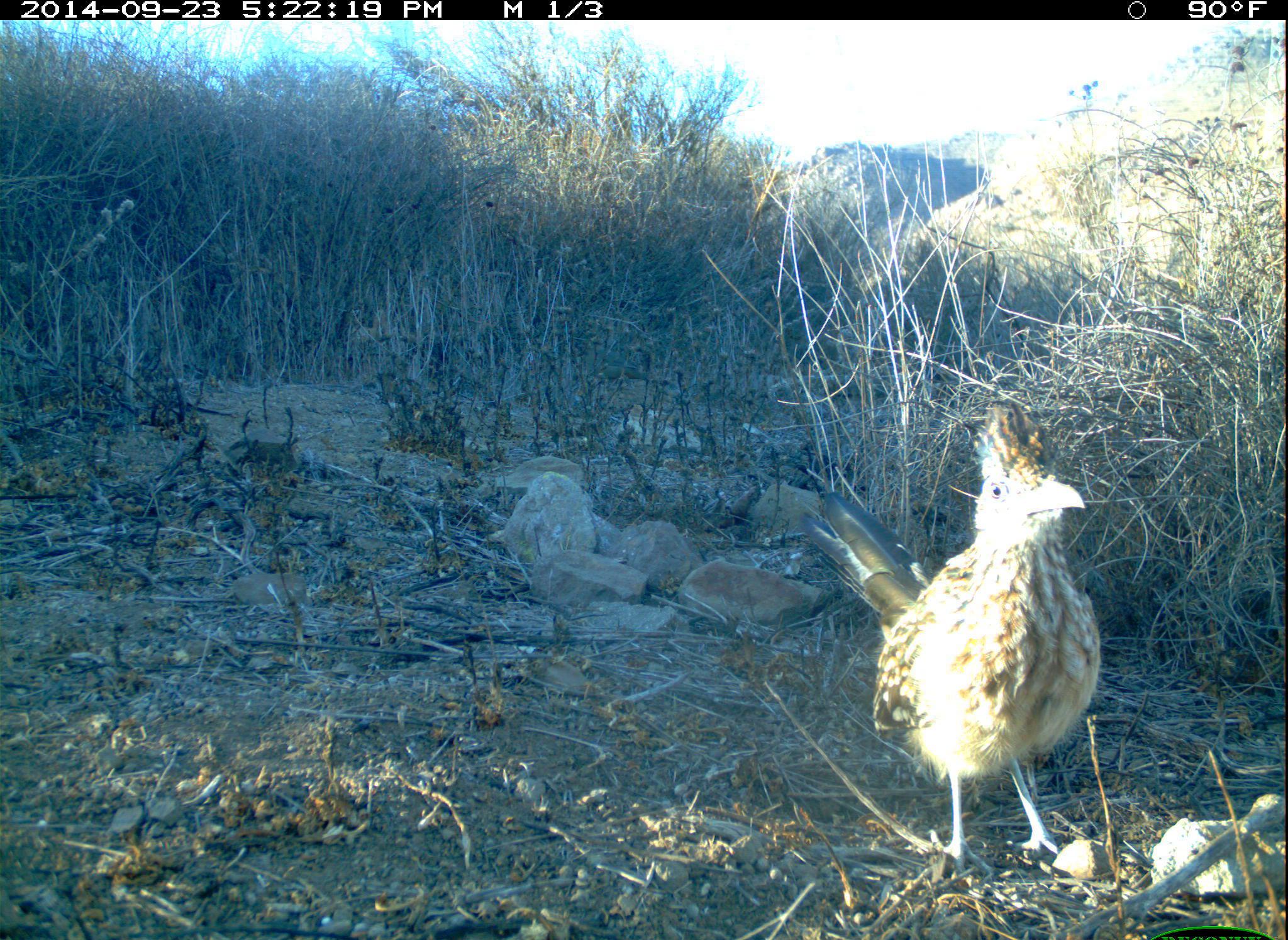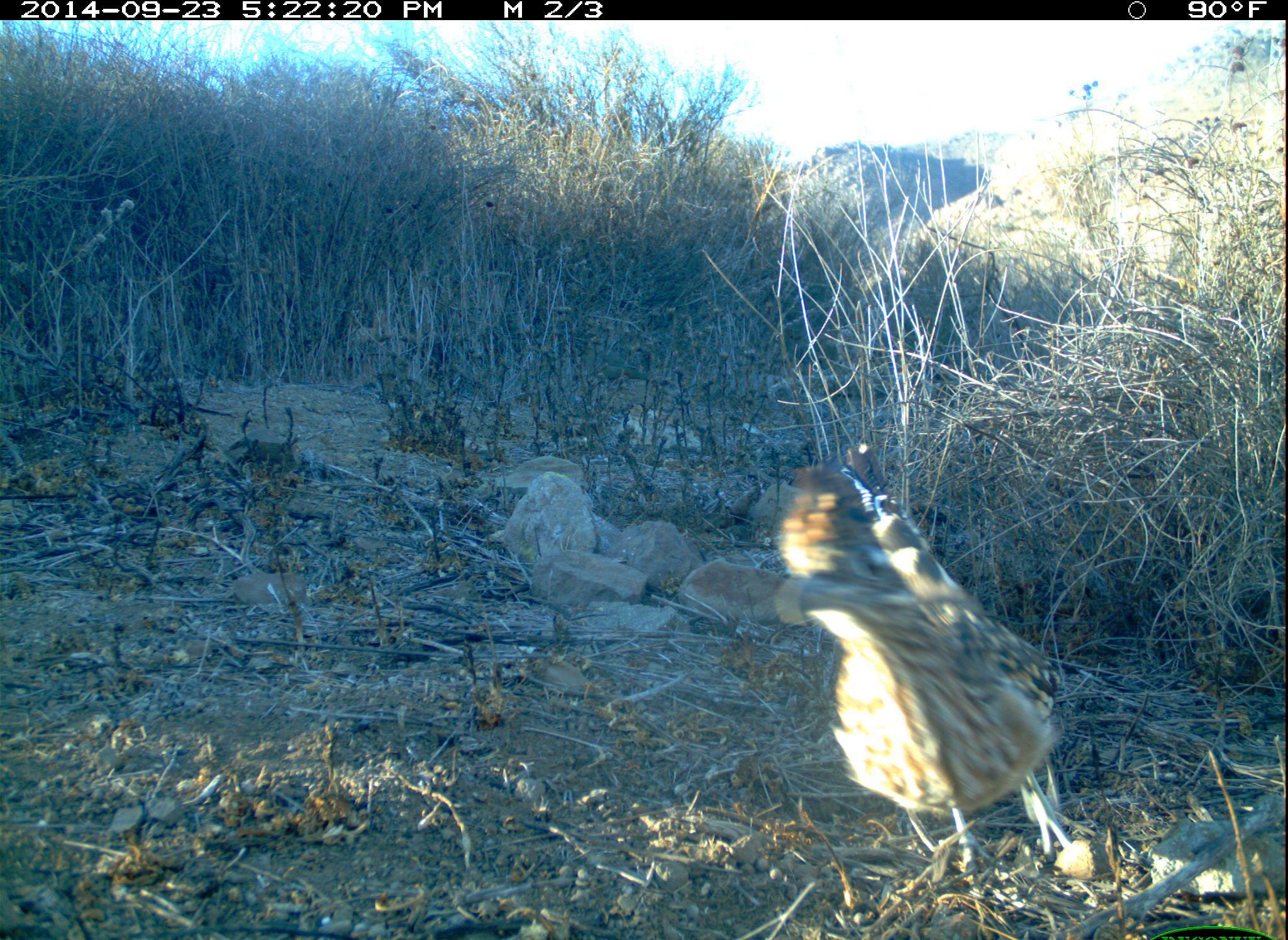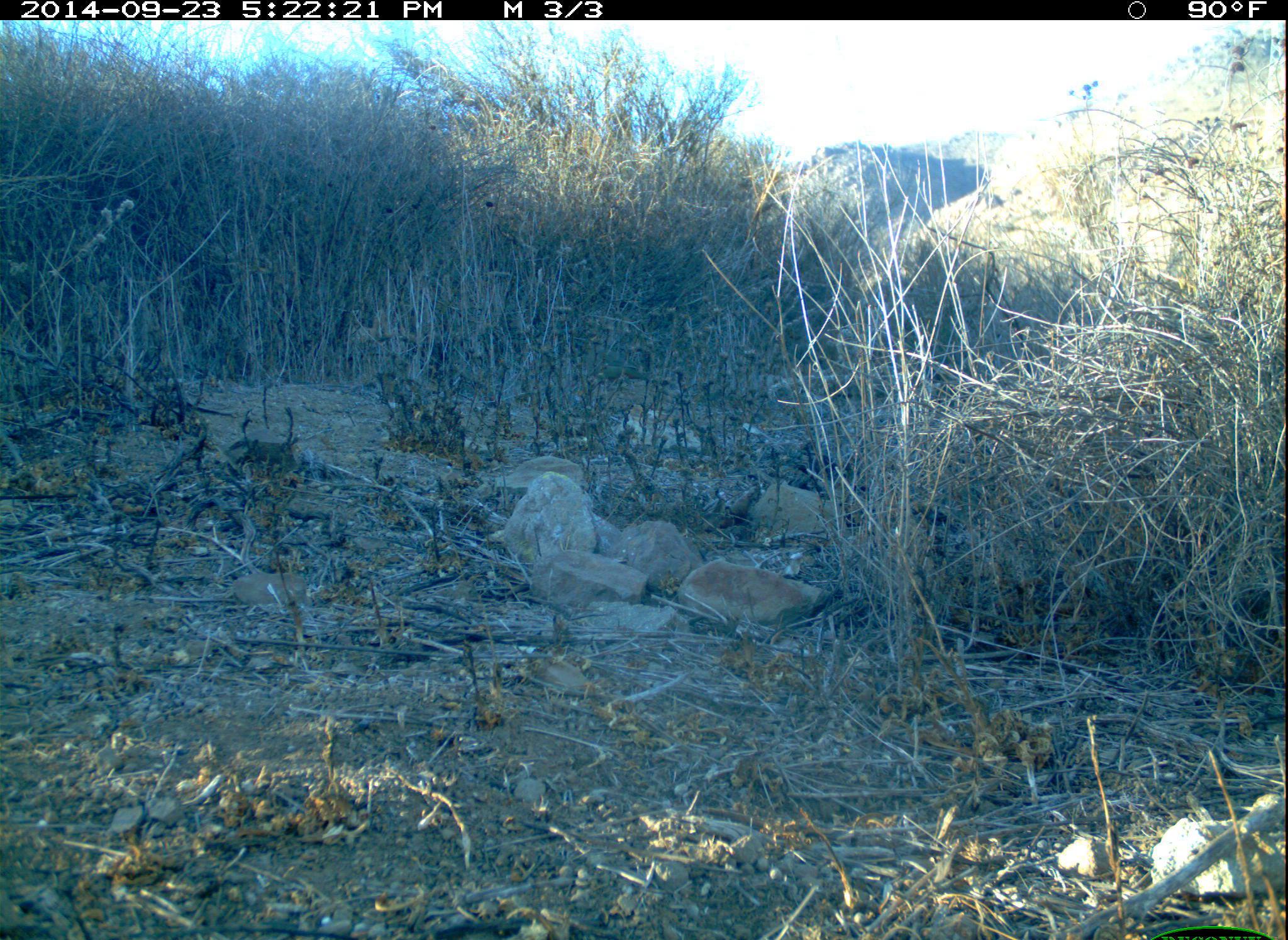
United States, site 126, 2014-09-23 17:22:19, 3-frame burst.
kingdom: Animalia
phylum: Chordata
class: Aves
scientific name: Aves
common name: bird